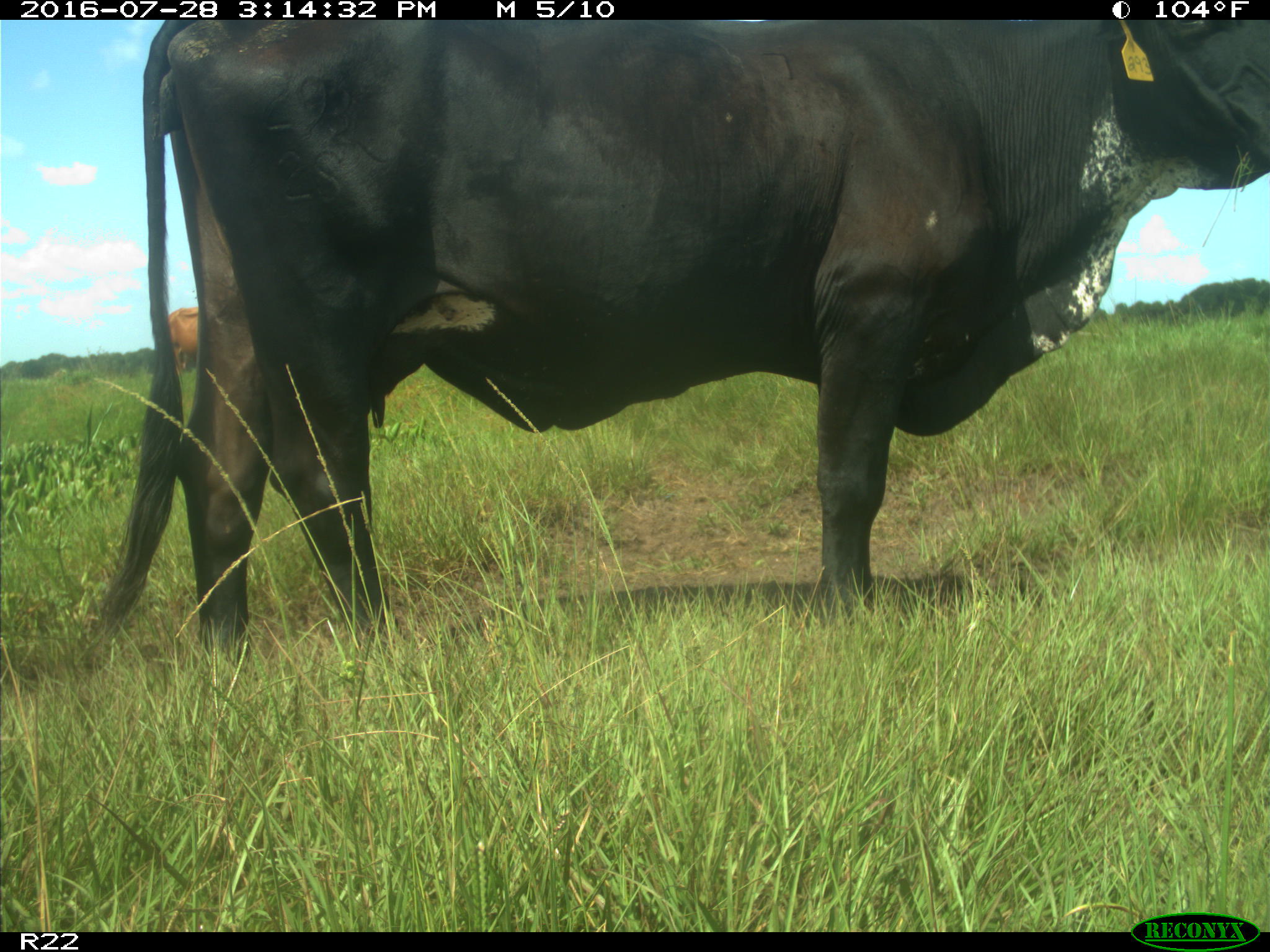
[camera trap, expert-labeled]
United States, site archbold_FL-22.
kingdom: Animalia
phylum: Chordata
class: Mammalia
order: Artiodactyla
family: Bovidae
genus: Bos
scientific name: Bos taurus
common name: domestic cow